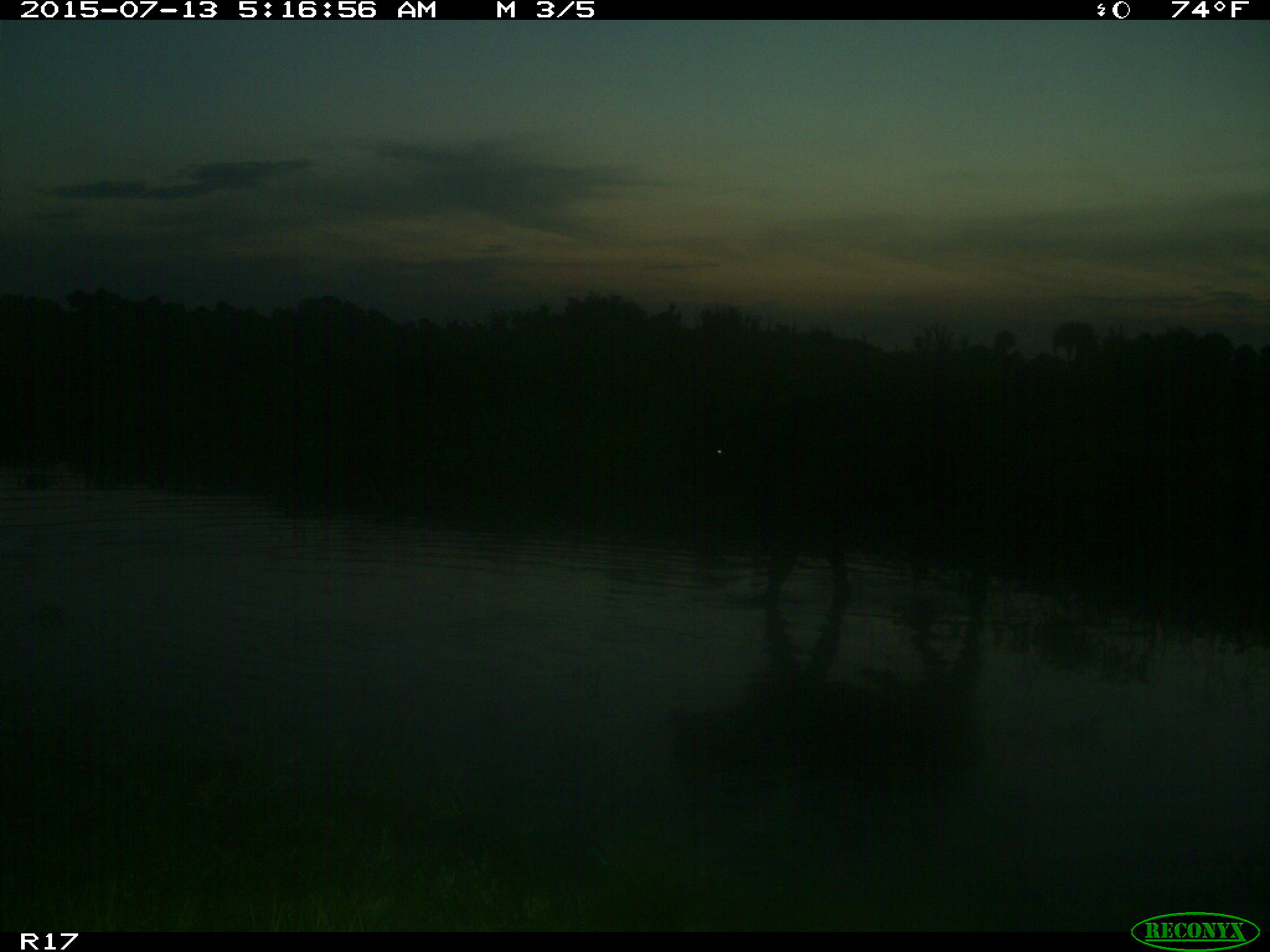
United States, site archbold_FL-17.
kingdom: Animalia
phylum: Chordata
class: Mammalia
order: Artiodactyla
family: Bovidae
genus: Bos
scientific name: Bos taurus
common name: domestic cow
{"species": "Bos taurus (domestic cow)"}